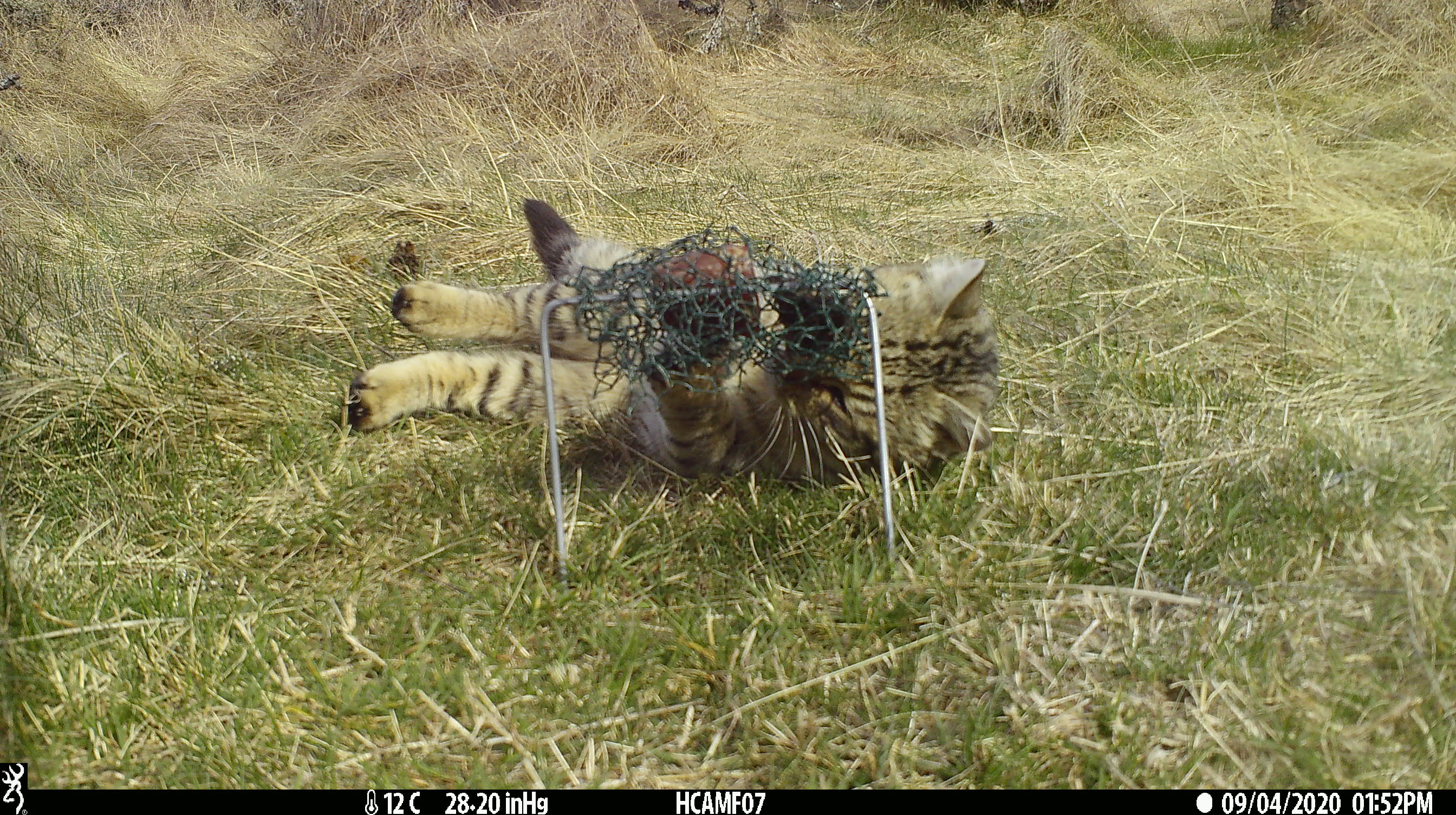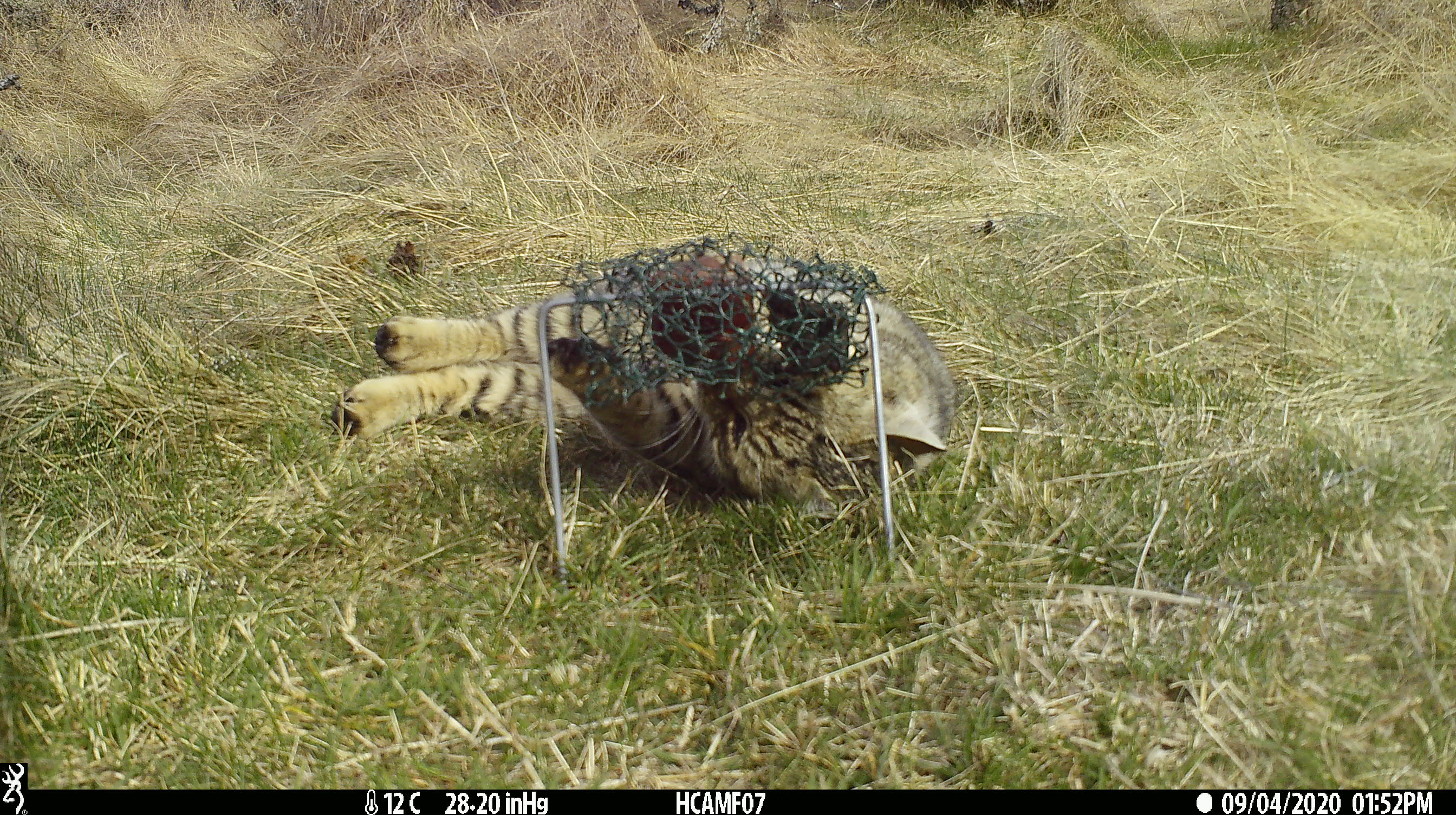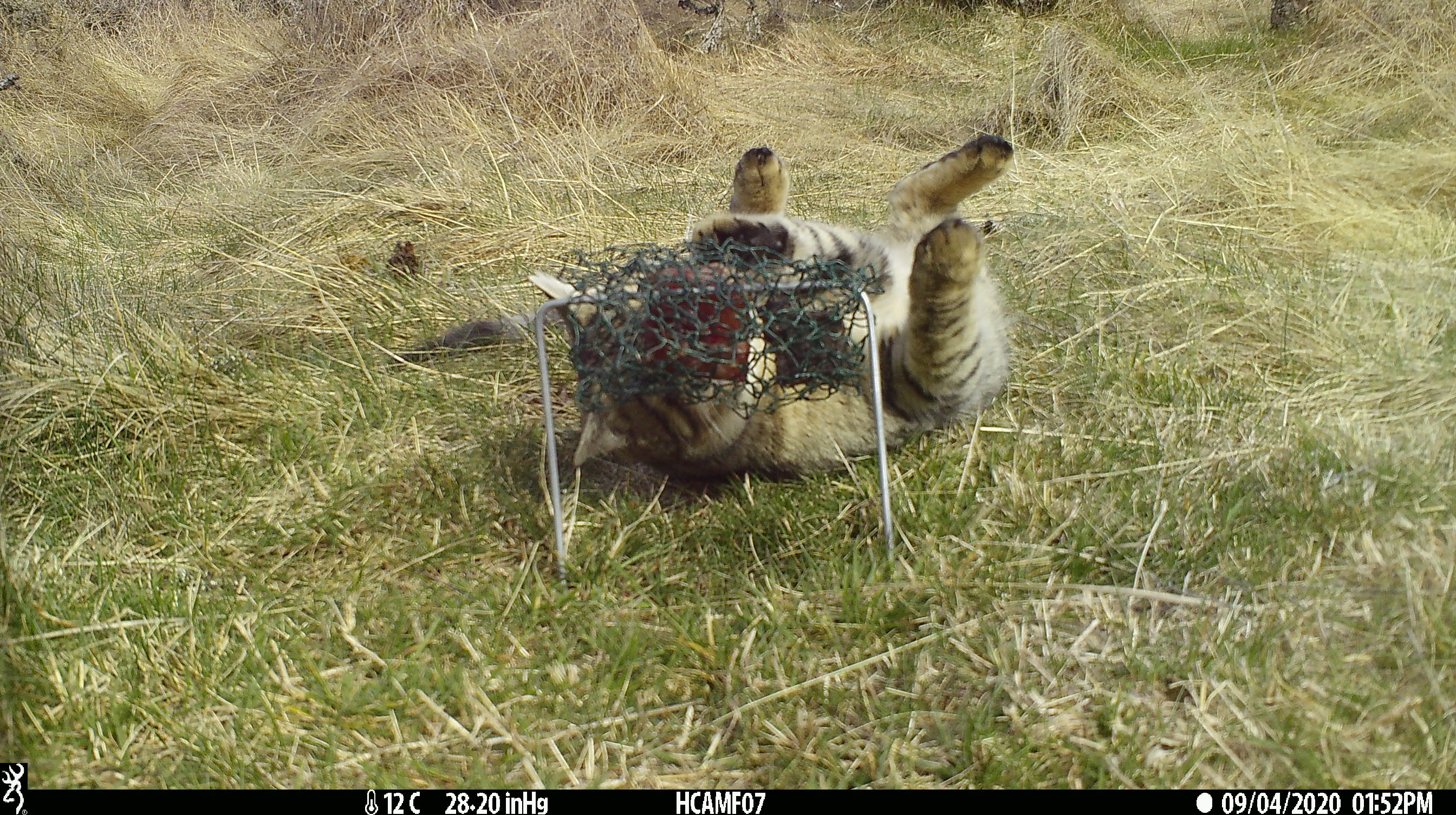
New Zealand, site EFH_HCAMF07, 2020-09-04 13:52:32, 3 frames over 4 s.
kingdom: Animalia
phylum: Chordata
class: Mammalia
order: Carnivora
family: Felidae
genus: Felis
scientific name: Felis catus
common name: domestic cat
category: cat